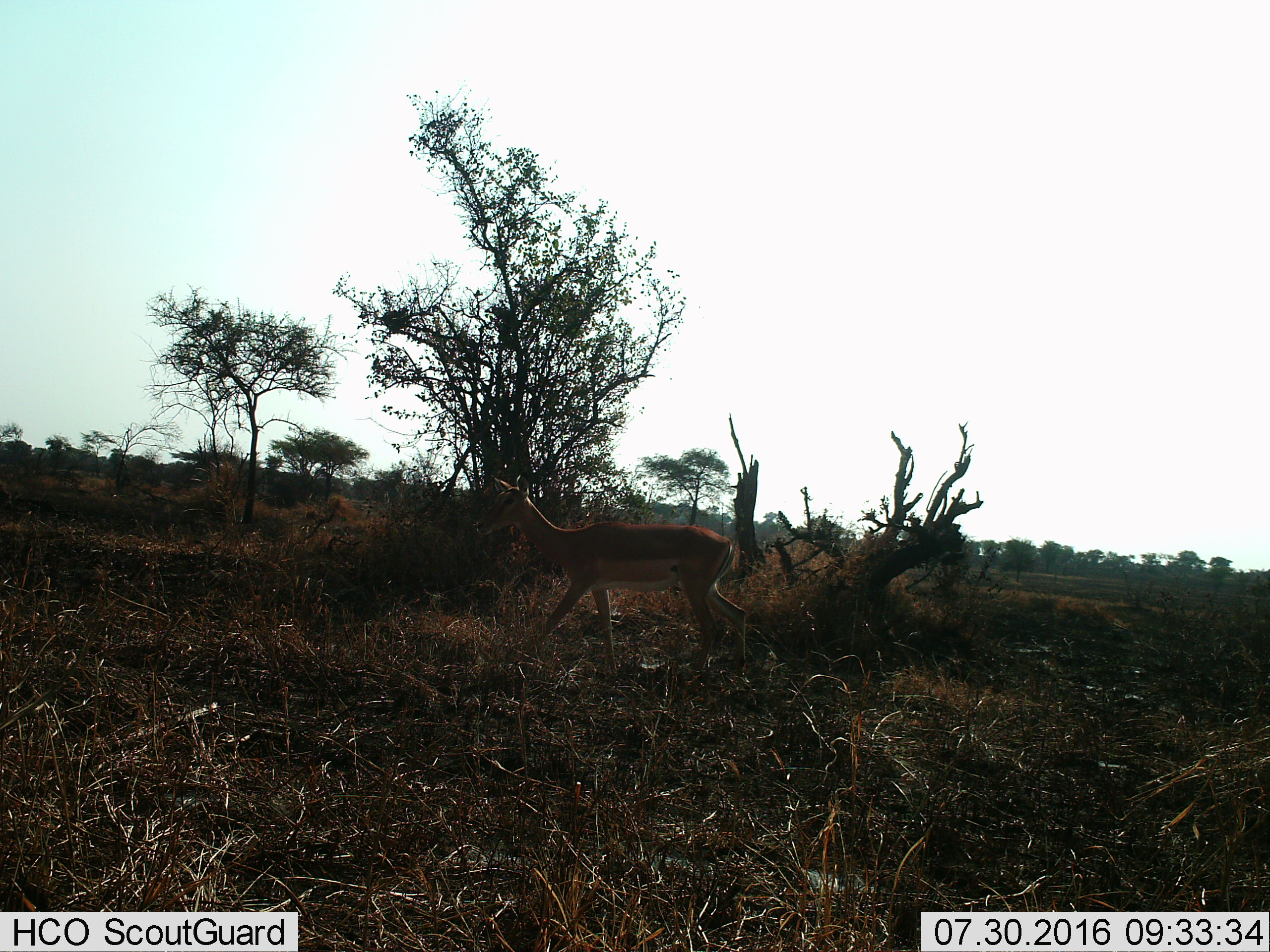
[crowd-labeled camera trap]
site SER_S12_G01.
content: unidentified animal